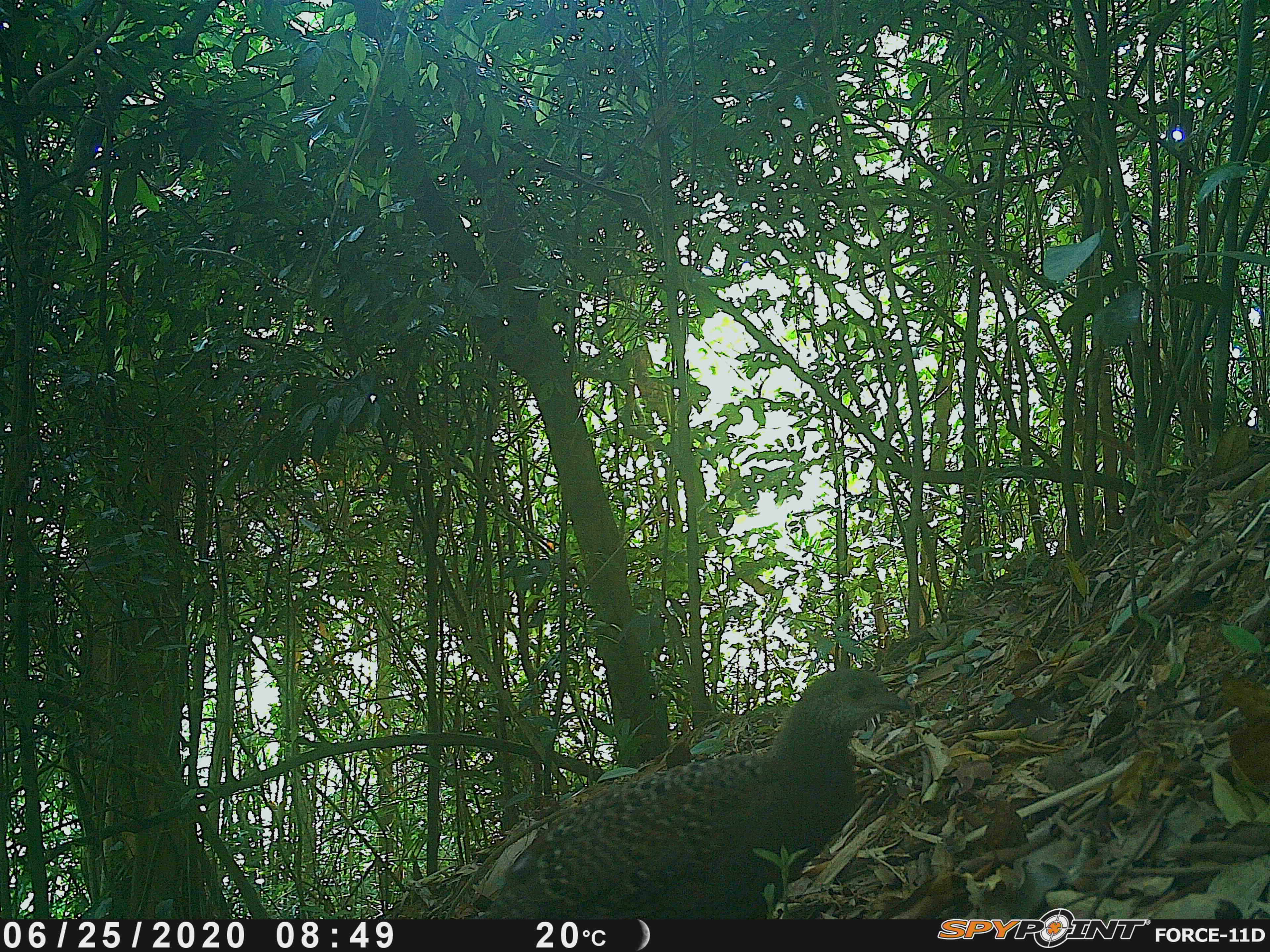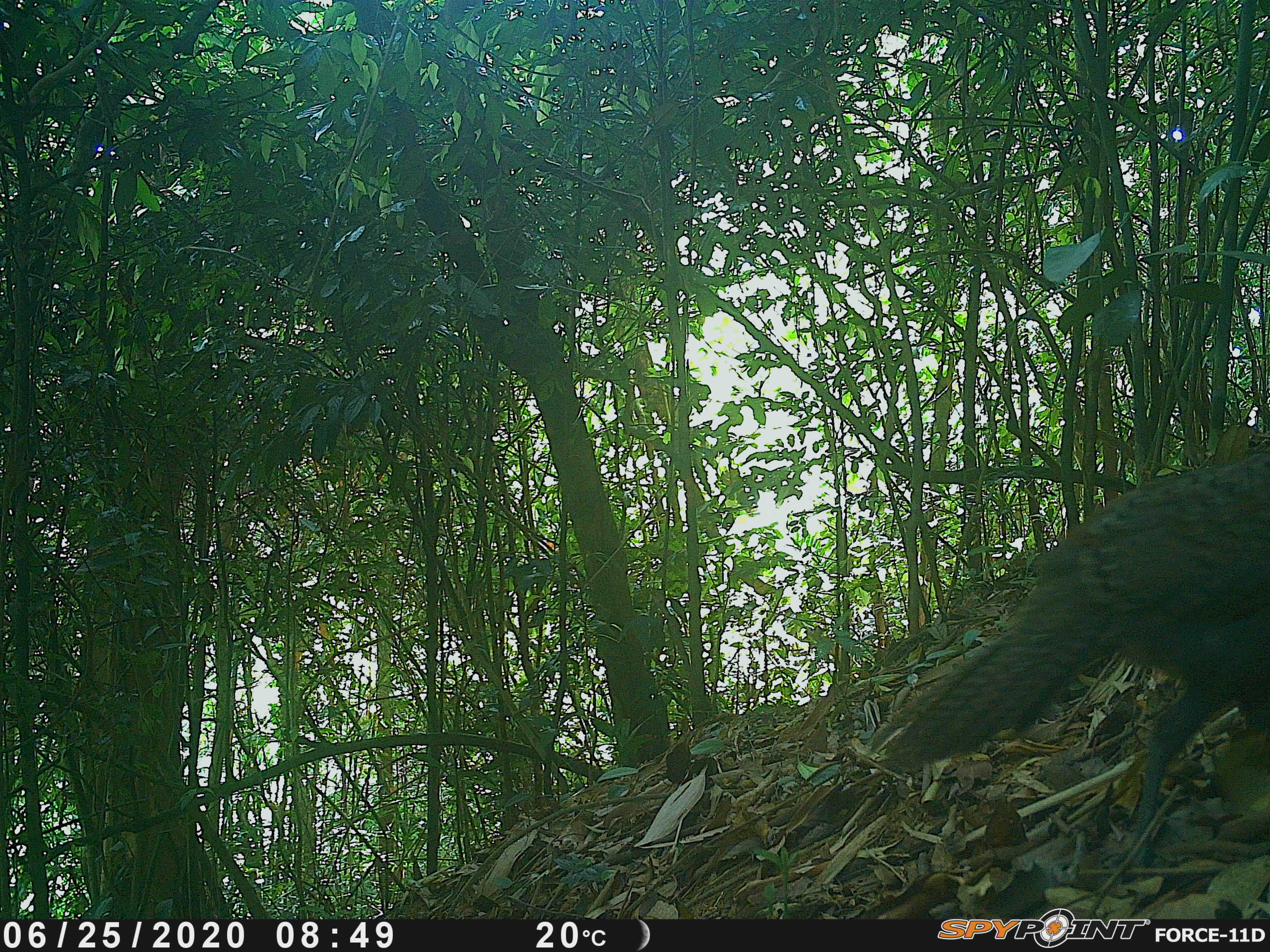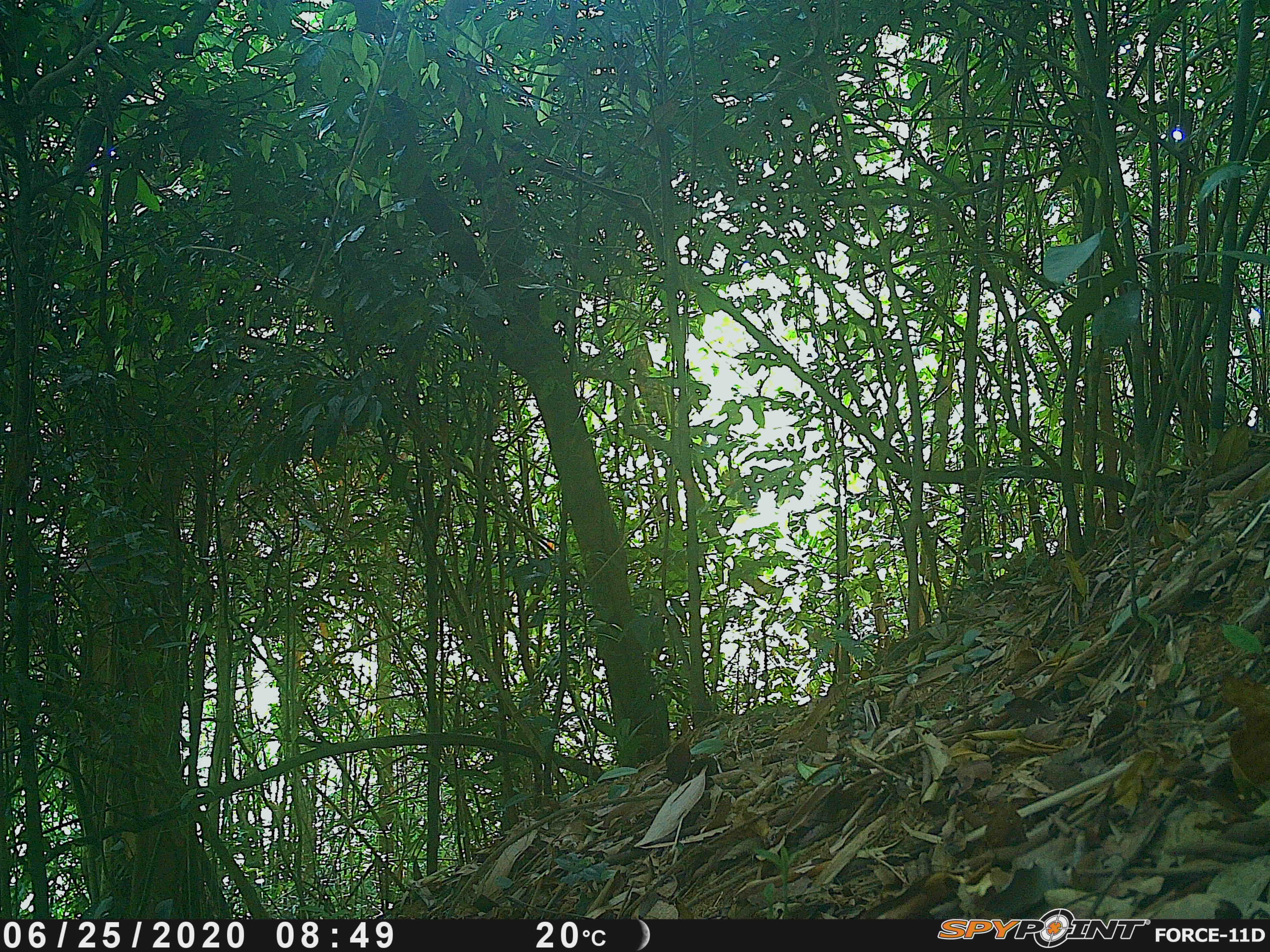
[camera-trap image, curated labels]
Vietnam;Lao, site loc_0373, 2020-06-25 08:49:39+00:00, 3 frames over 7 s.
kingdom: Animalia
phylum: Chordata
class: Aves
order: Galliformes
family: Phasianidae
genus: Polyplectron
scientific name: Polyplectron bicalcaratum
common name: gray peacock-pheasant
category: grey peacock pheasant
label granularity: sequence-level